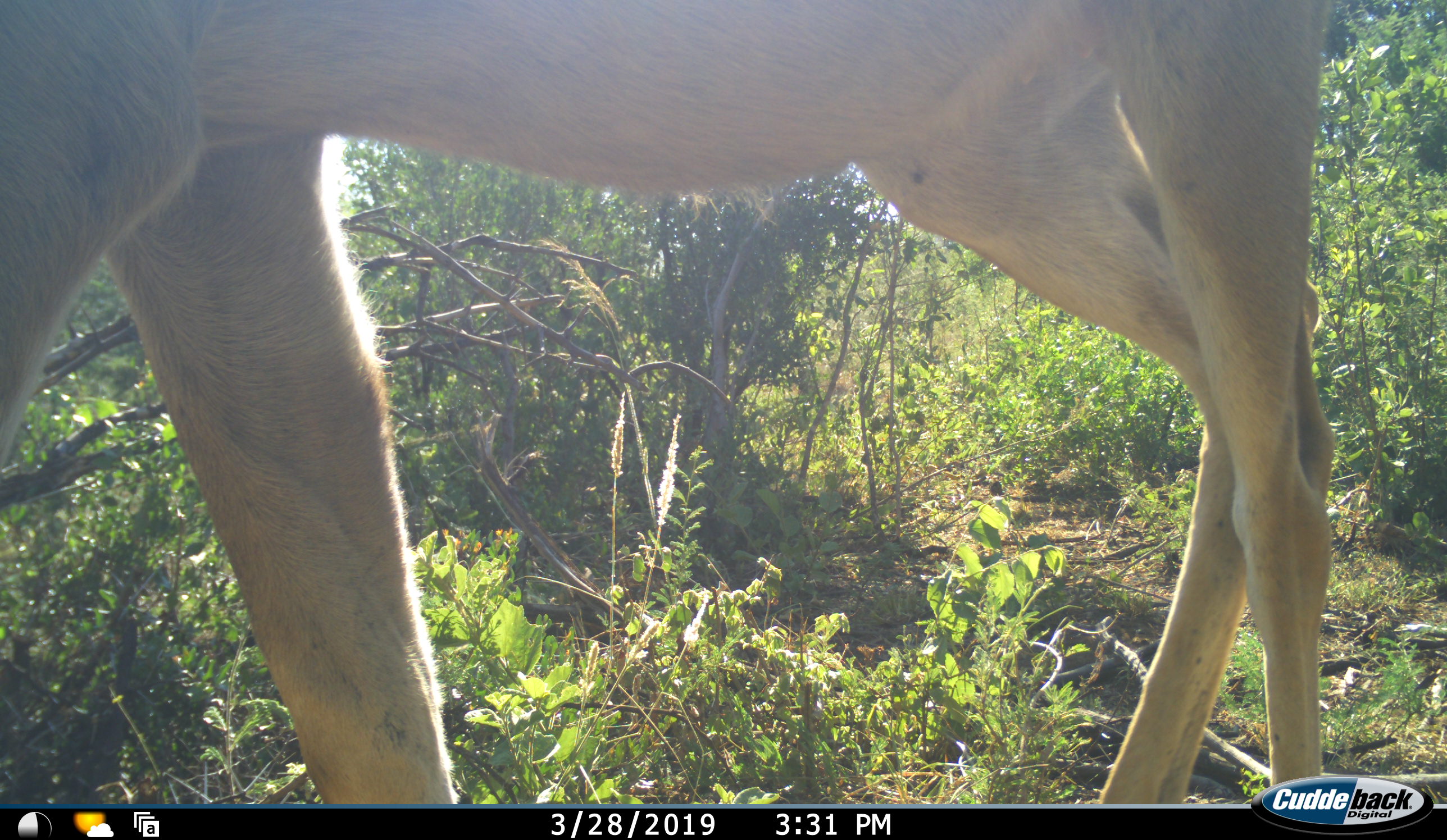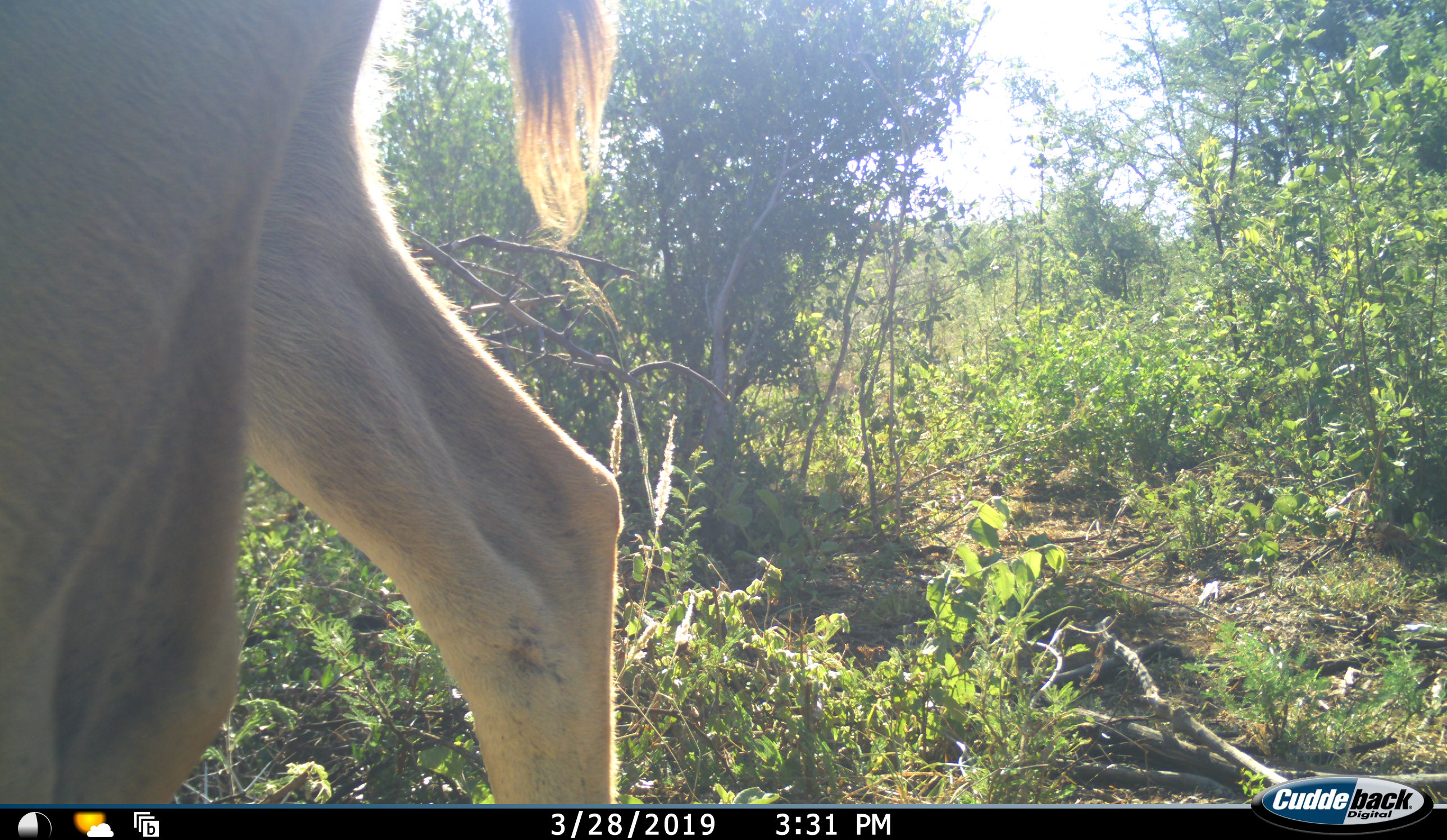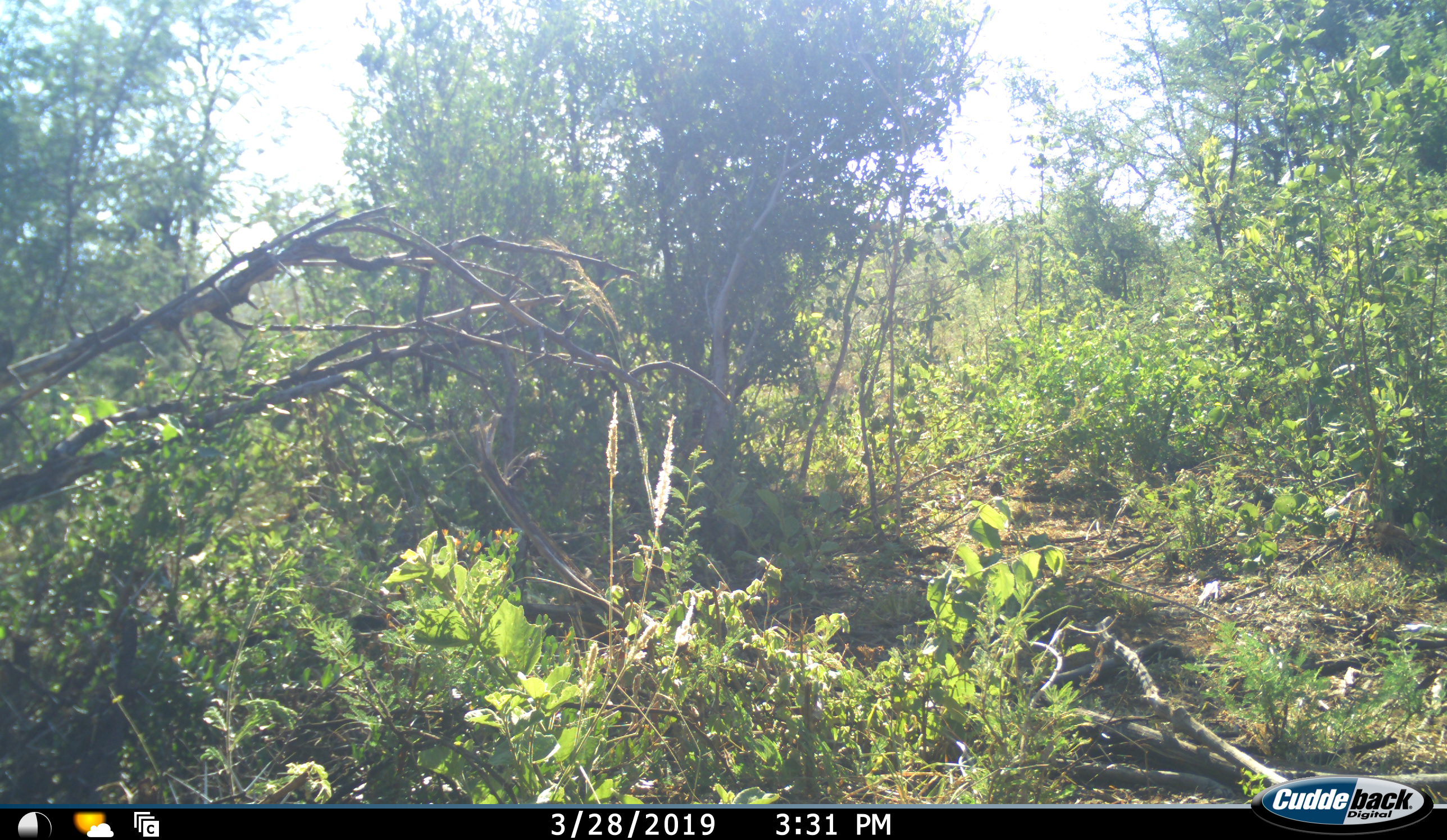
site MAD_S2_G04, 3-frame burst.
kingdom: Animalia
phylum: Chordata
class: Mammalia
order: Artiodactyla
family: Bovidae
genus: Aepyceros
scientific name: Aepyceros melampus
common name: impala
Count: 1.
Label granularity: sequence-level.